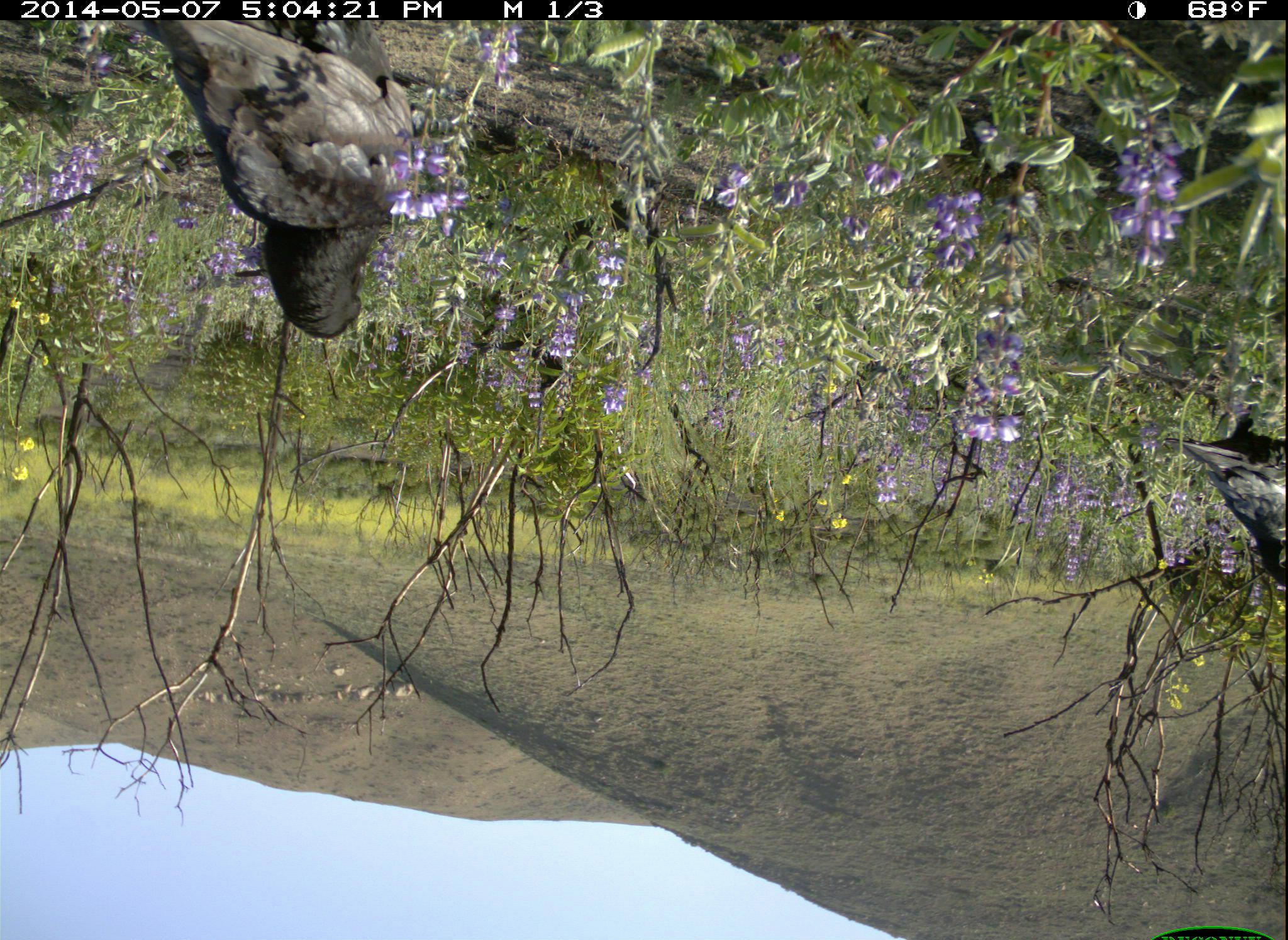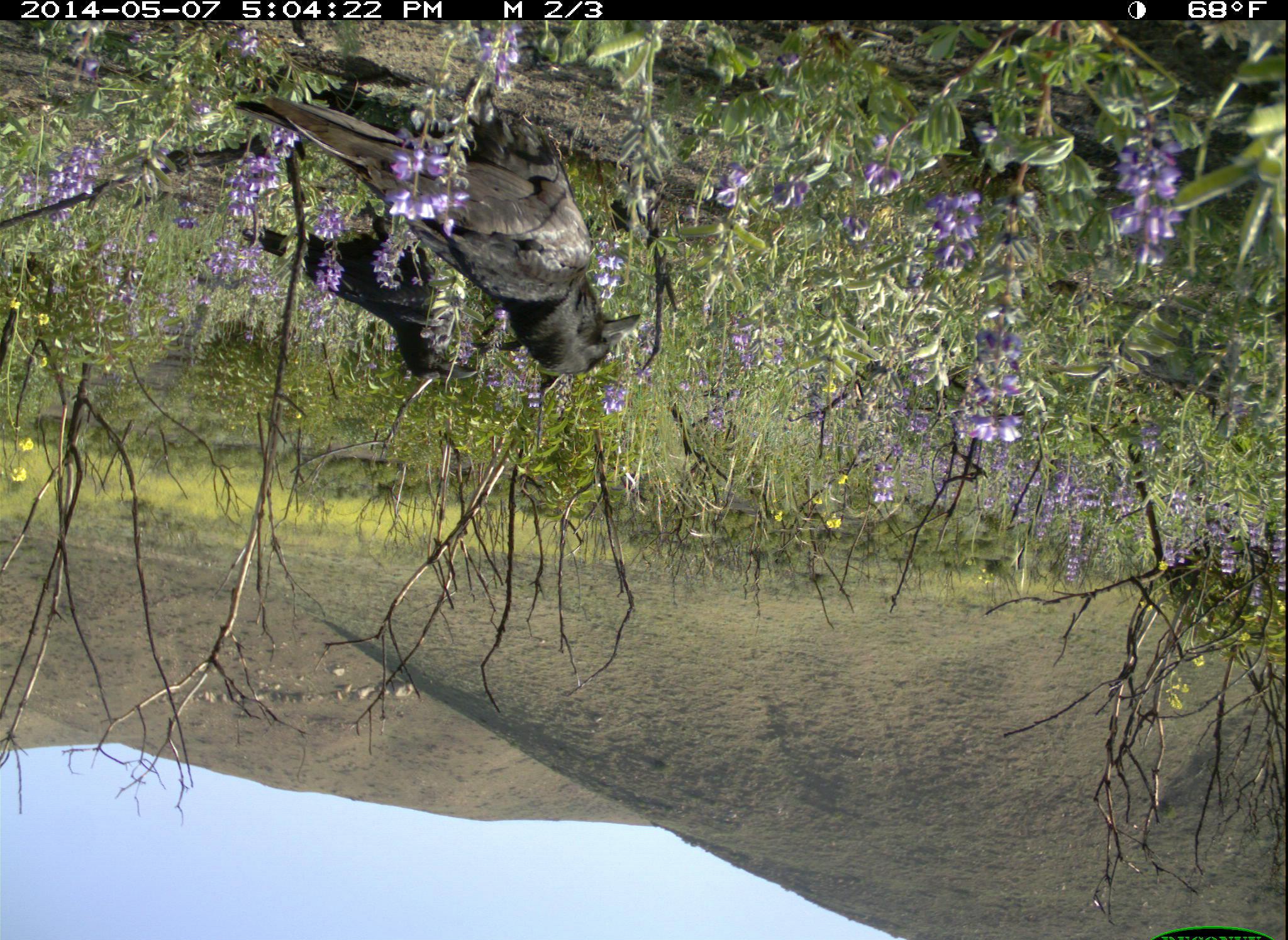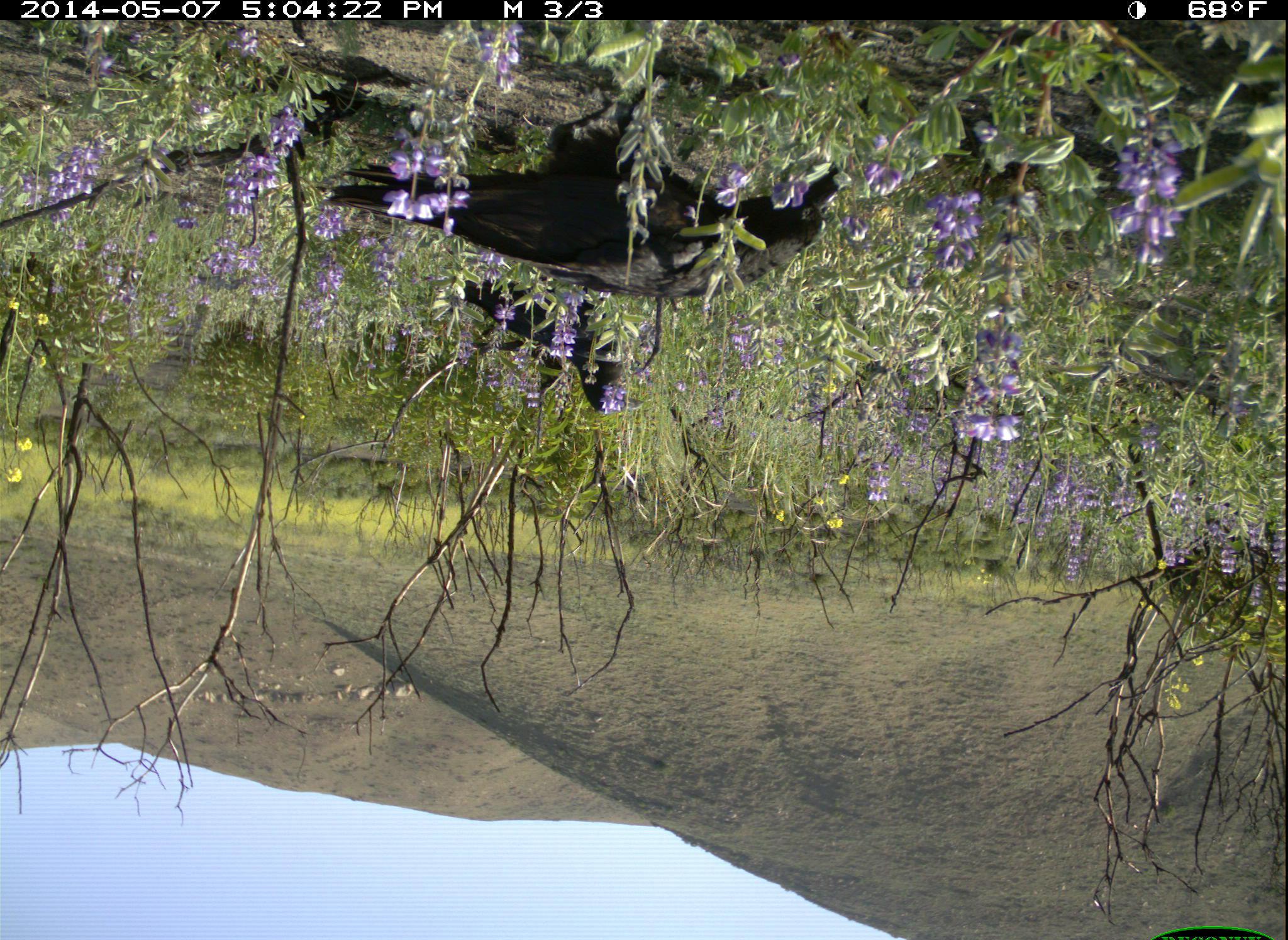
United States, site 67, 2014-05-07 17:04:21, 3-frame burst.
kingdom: Animalia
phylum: Chordata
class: Aves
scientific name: Aves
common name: bird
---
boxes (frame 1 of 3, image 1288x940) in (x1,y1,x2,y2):
bird: (147,17,429,345); (1166,398,1288,598)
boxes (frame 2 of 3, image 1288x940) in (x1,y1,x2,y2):
bird: (235,78,653,378); (228,187,495,385)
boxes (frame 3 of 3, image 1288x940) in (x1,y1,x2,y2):
bird: (313,85,857,301); (452,262,641,422)